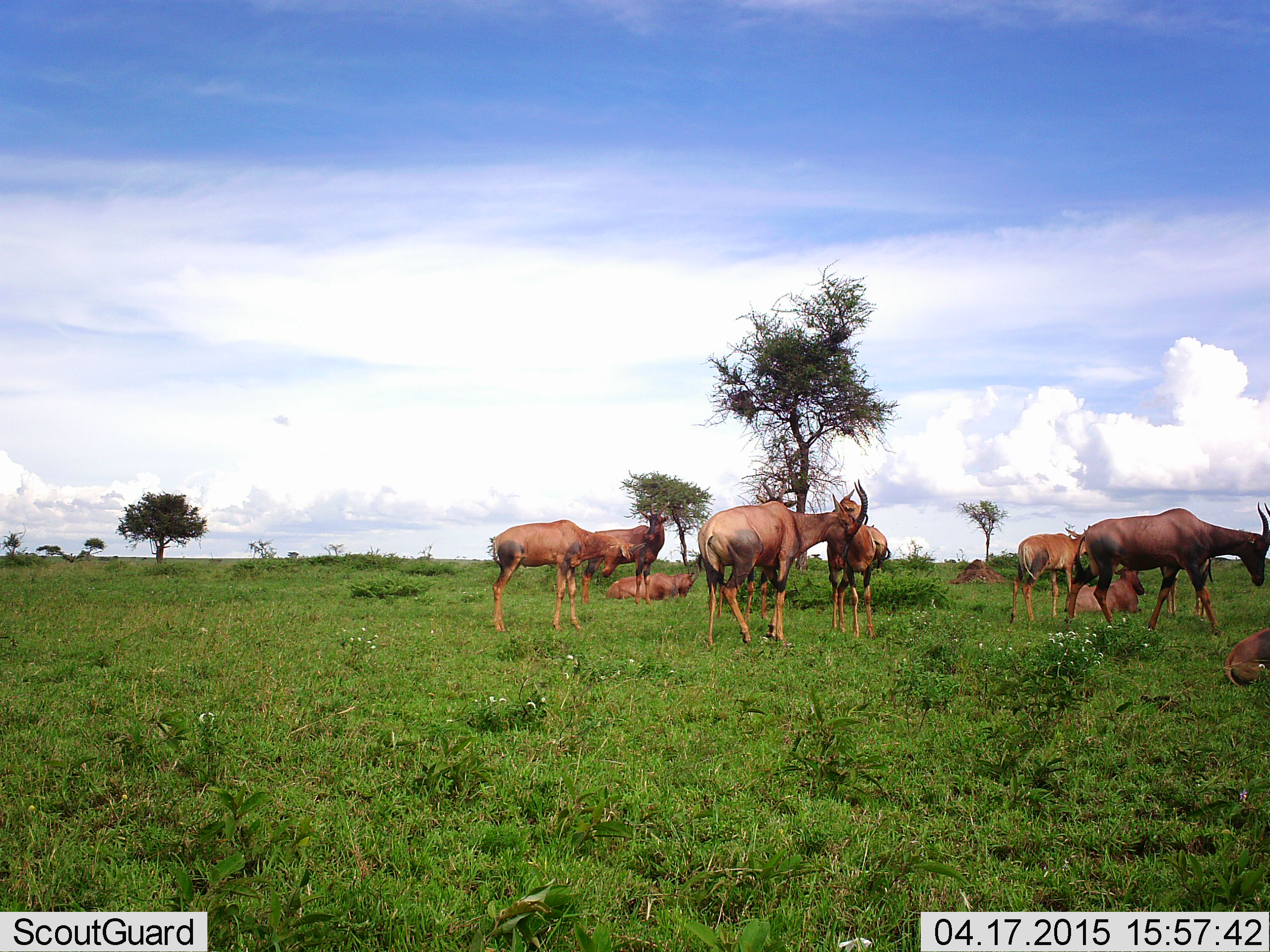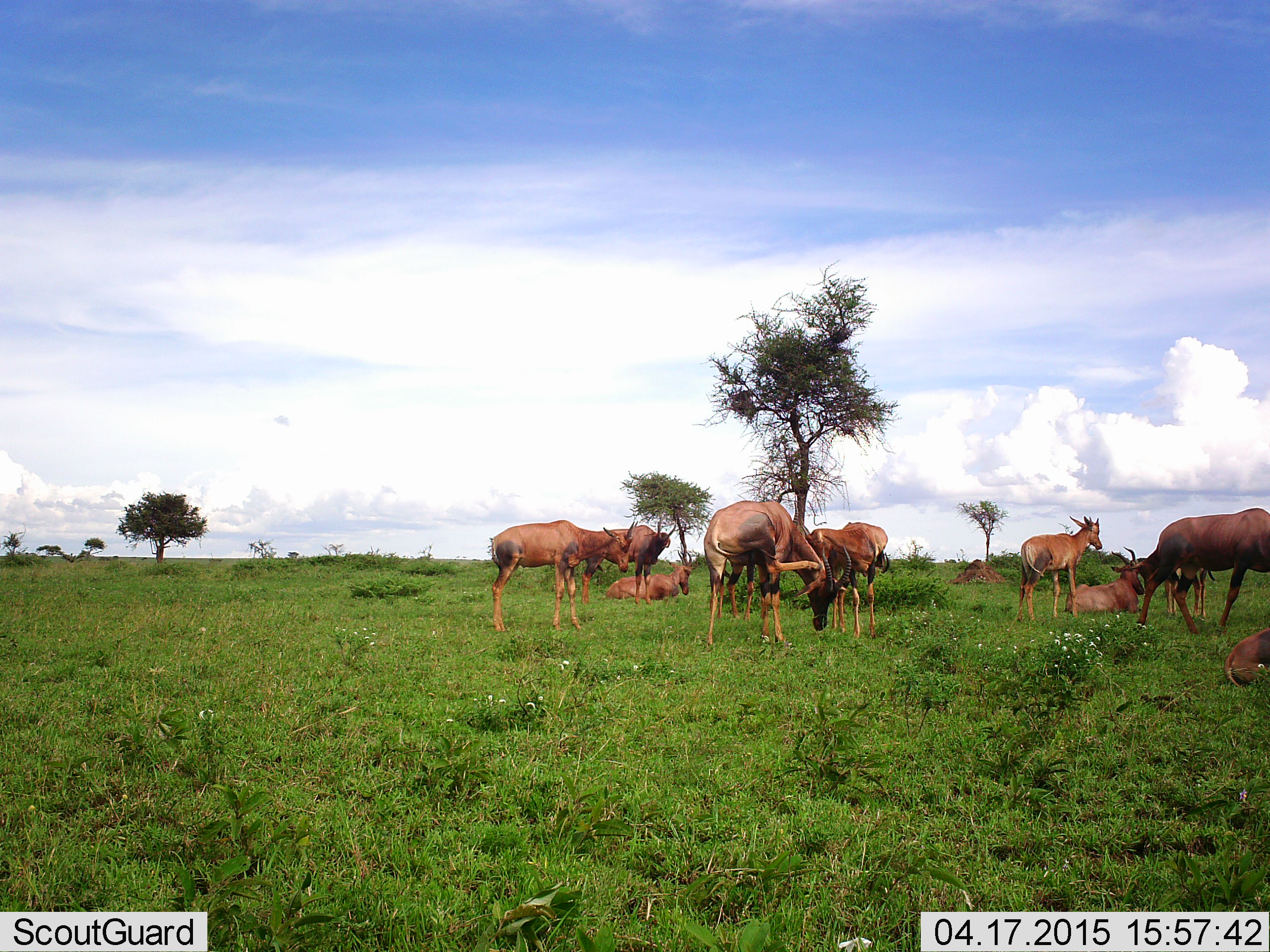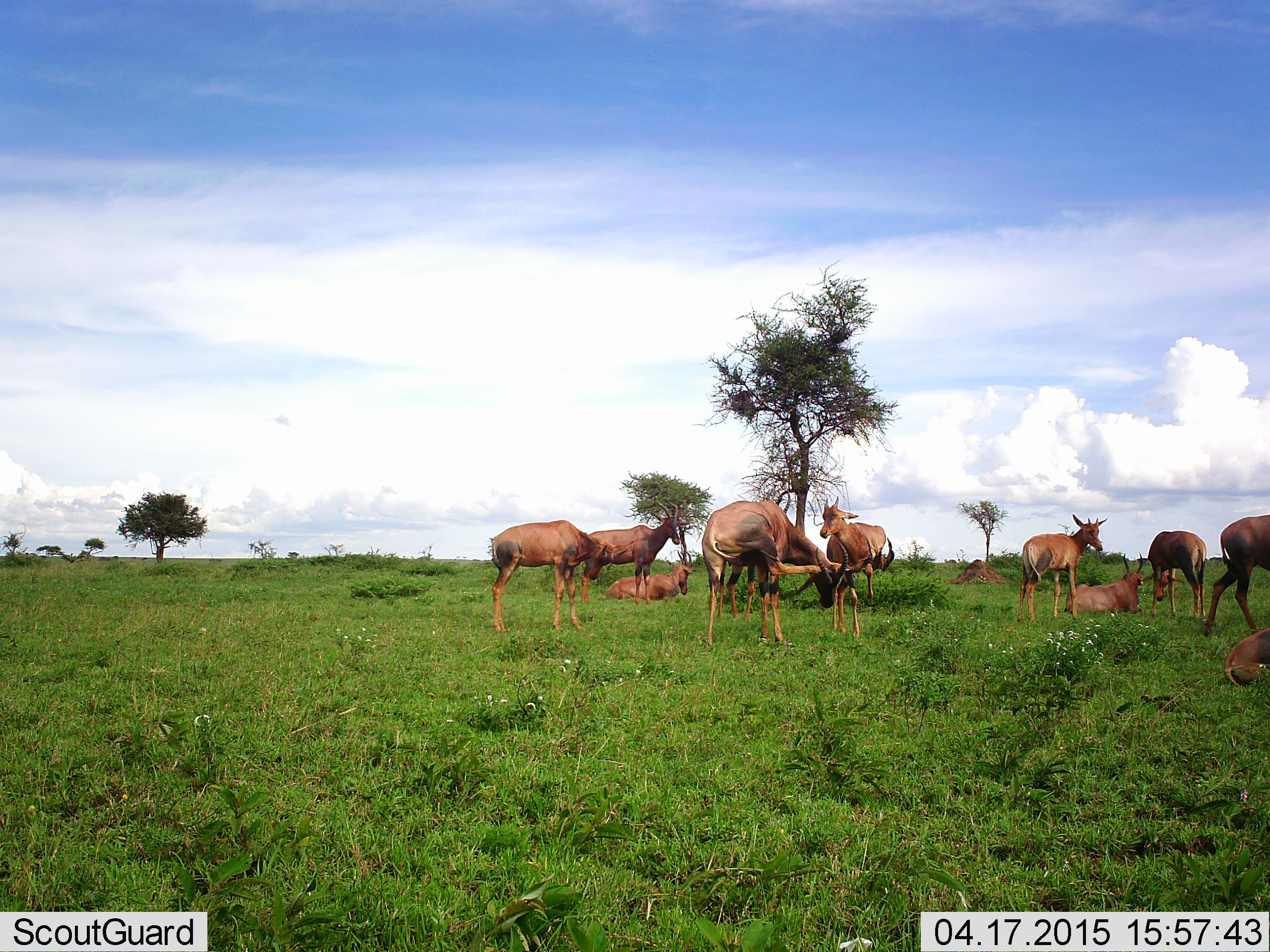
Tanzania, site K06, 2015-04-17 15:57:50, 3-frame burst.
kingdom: Animalia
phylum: Chordata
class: Mammalia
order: Artiodactyla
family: Bovidae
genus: Damaliscus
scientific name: Damaliscus lunatus jimela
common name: topi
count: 10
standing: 100%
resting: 100%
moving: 50%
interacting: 20%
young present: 40%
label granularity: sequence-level